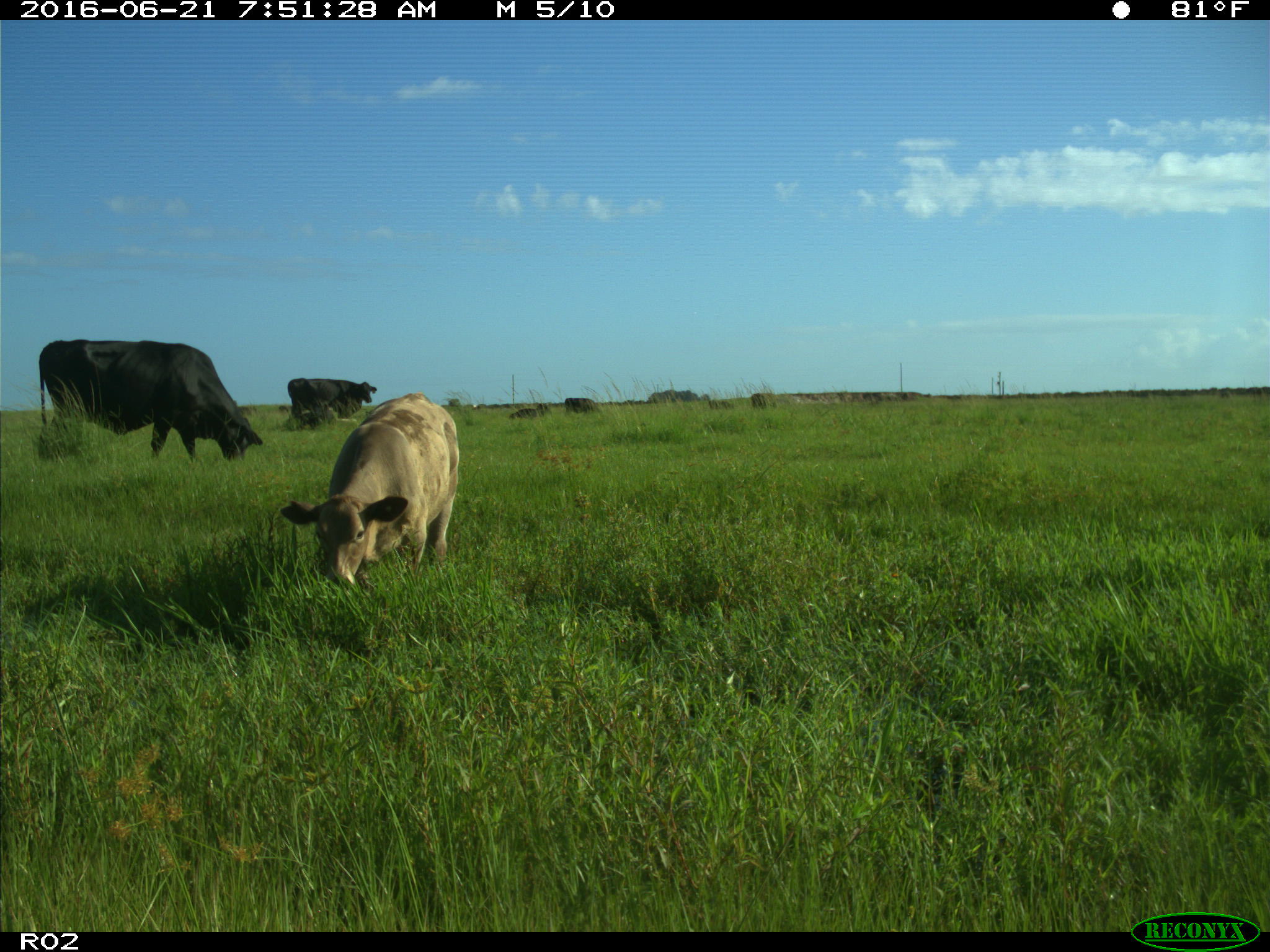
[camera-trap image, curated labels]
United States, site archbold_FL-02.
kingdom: Animalia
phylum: Chordata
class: Mammalia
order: Artiodactyla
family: Bovidae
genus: Bos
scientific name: Bos taurus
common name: domestic cow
Bos taurus (domestic cow).